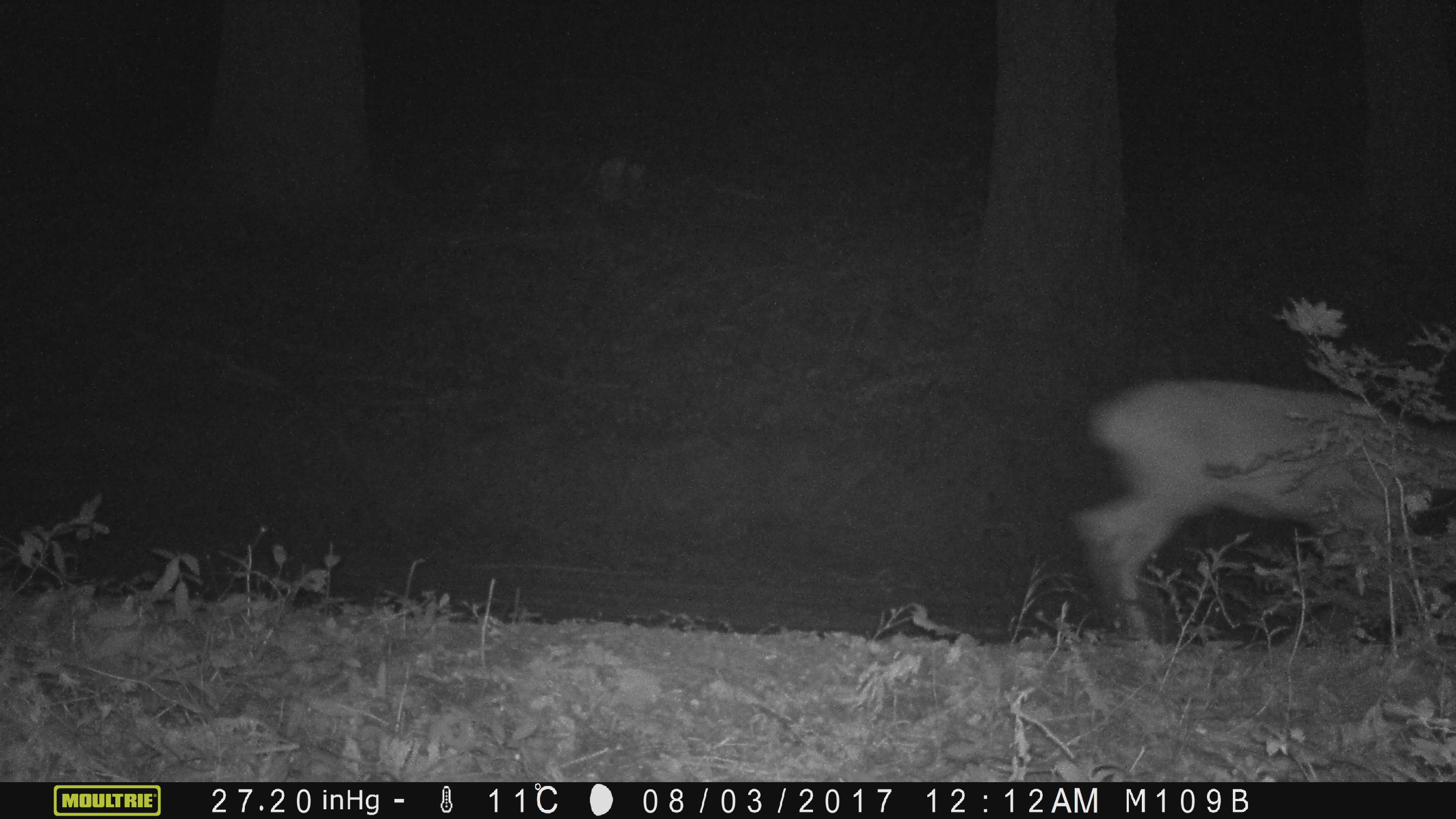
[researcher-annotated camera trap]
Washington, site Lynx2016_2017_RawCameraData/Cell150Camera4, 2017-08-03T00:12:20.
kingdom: Animalia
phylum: Chordata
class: Mammalia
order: Artiodactyla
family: Cervidae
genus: Odocoileus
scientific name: Odocoileus hemionus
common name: mule deer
Odocoileus hemionus (mule deer). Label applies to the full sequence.